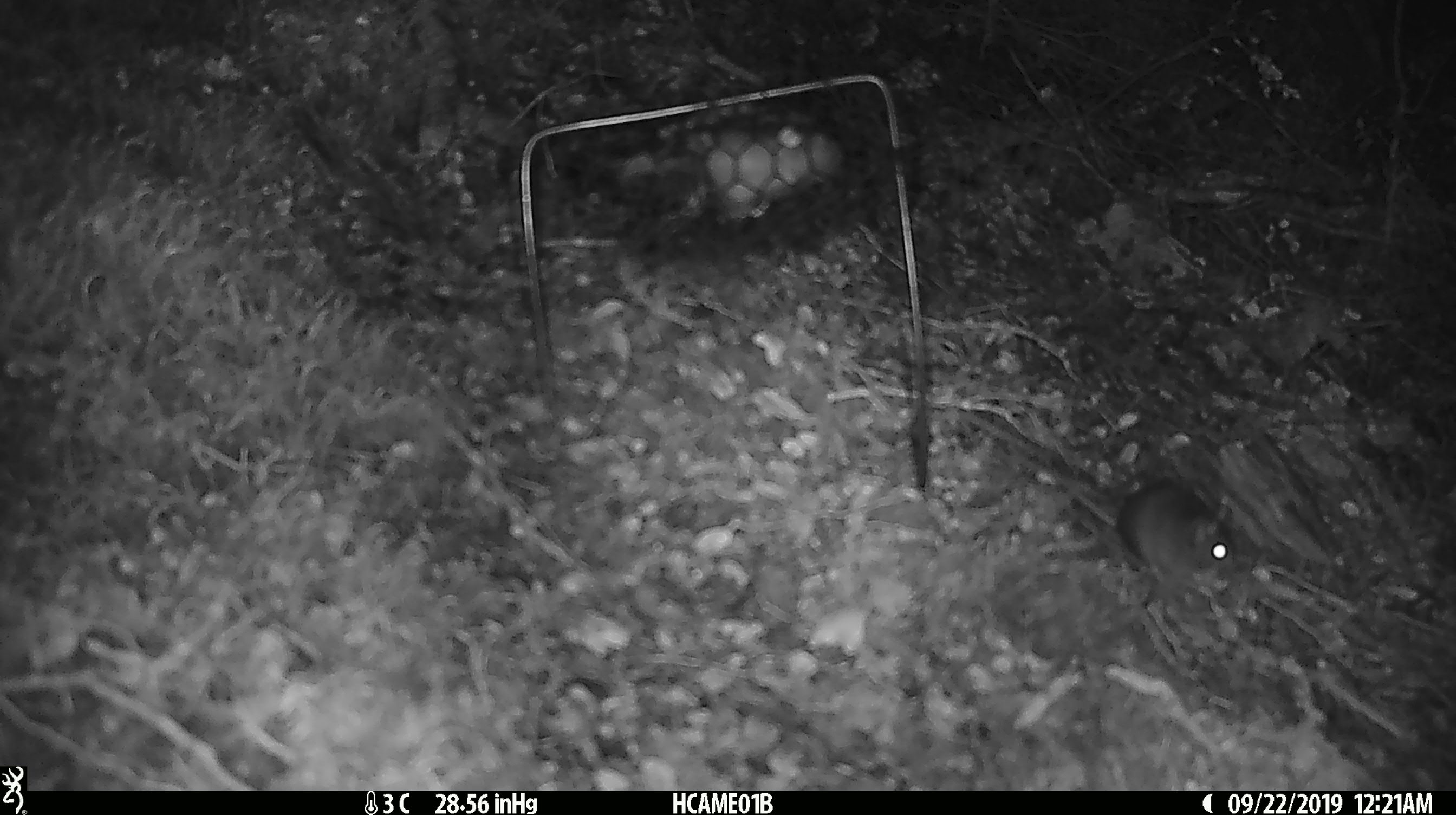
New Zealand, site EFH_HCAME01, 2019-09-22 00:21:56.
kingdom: Animalia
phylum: Chordata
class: Mammalia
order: Rodentia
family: Muridae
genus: Mus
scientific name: Mus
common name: mouse